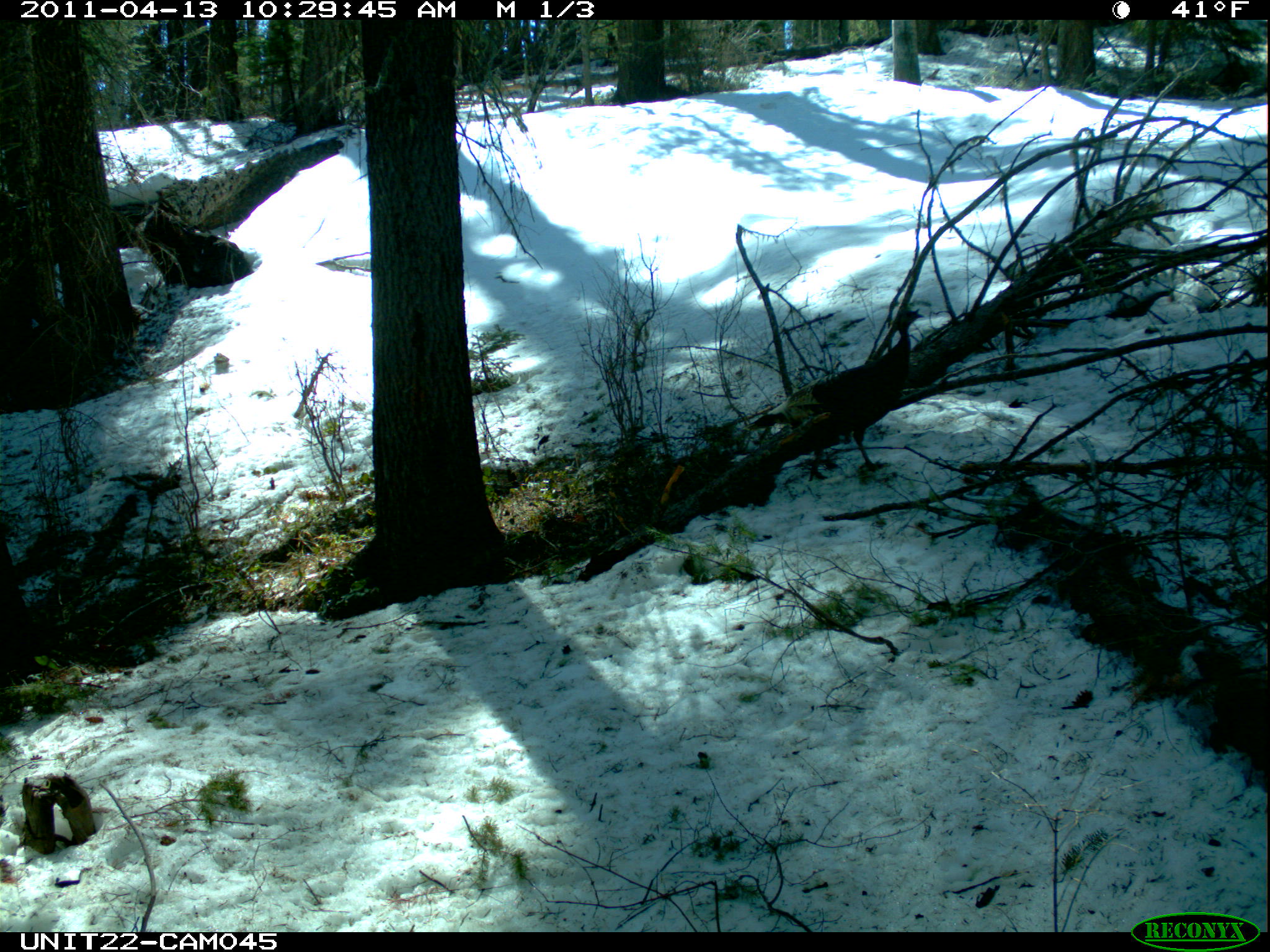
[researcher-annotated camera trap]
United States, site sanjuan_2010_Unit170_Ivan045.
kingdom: Animalia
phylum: Chordata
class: Aves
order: Galliformes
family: Phasianidae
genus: Meleagris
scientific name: Meleagris gallopavo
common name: wild turkey